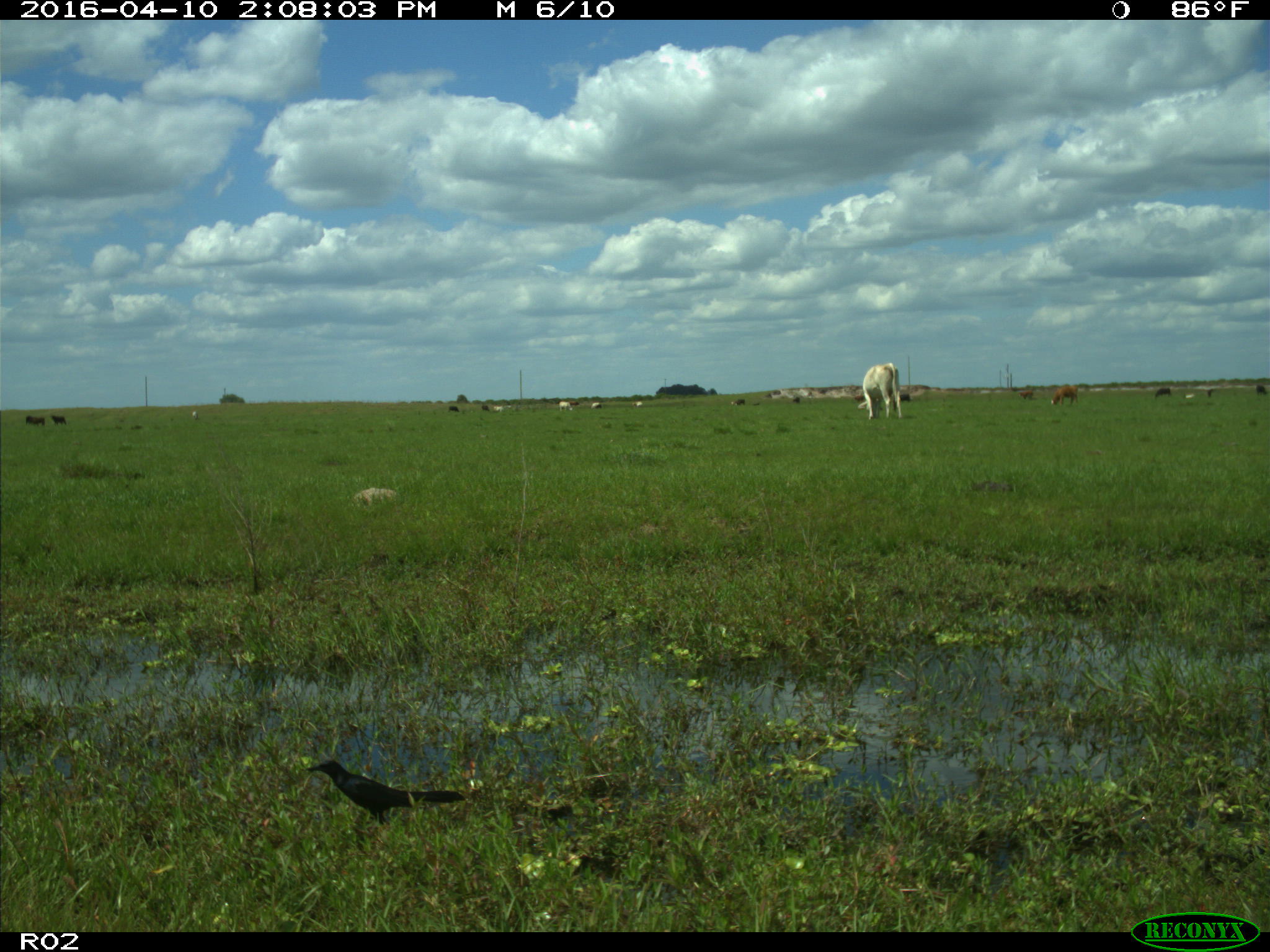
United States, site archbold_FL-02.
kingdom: Animalia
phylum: Chordata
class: Mammalia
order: Artiodactyla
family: Bovidae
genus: Bos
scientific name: Bos taurus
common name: domestic cow